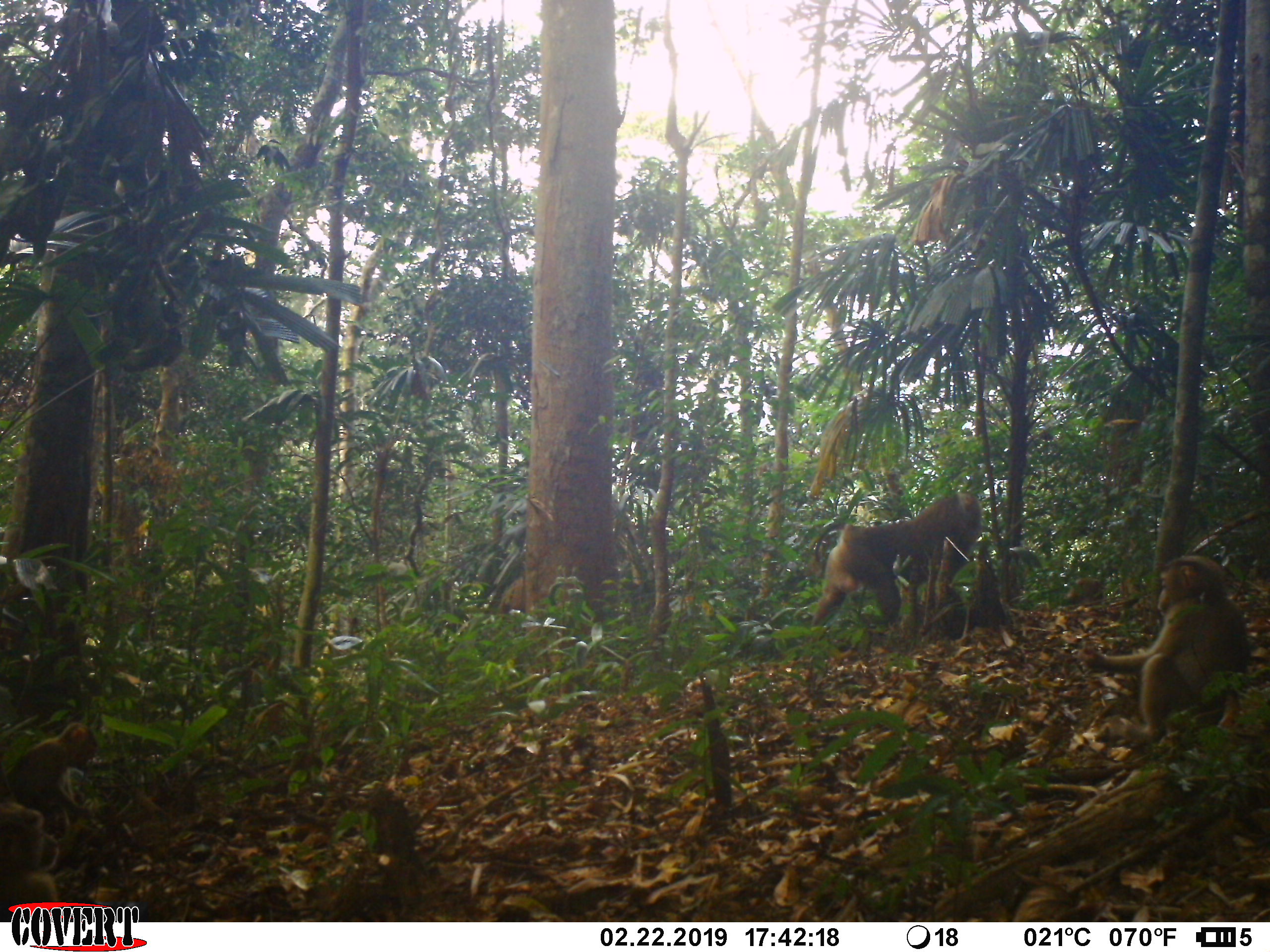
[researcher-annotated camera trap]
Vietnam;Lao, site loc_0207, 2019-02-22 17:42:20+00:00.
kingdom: Animalia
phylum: Chordata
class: Mammalia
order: Primates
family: Cercopithecidae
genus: Macaca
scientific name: Macaca nemestrina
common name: pig-tailed macaque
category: pig tailed macaque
Pig tailed macaque (pig-tailed macaque) (Macaca nemestrina). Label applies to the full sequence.